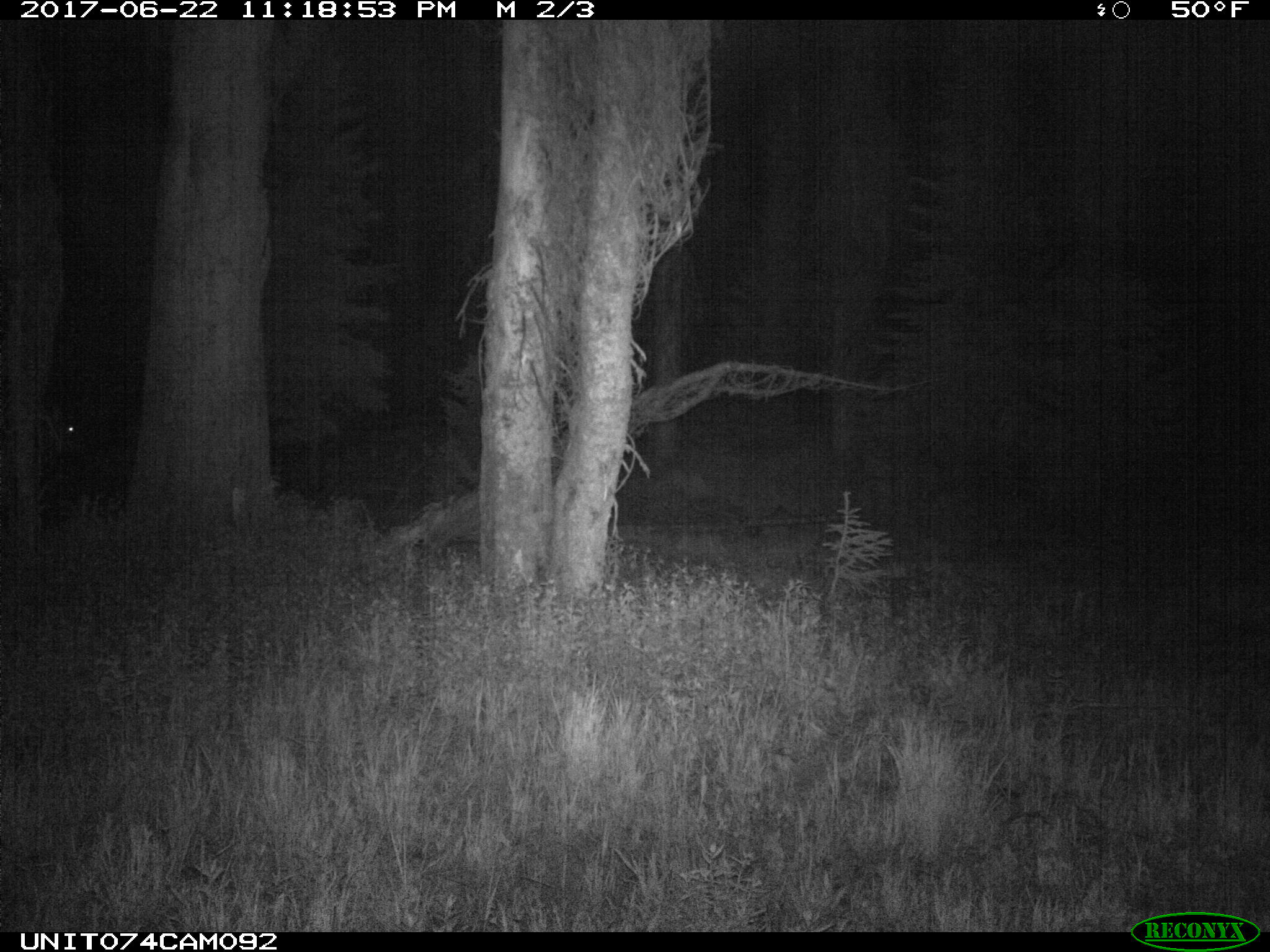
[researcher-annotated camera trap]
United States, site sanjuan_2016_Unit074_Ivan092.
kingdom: Animalia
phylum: Chordata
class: Mammalia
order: Artiodactyla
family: Cervidae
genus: Cervus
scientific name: Cervus elaphus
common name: red deer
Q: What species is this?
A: Cervus elaphus (red deer).